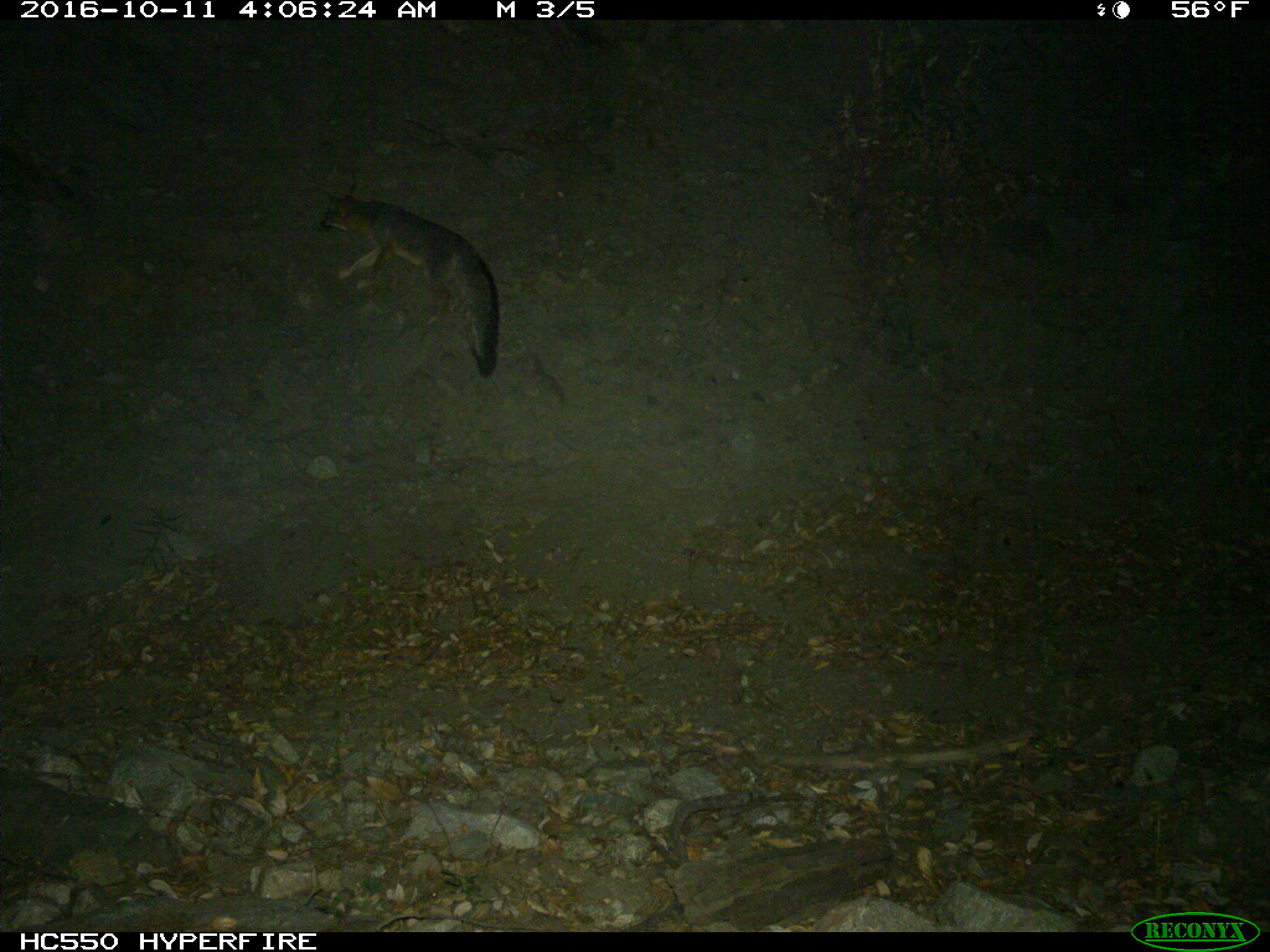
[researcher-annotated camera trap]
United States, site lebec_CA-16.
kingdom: Animalia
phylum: Chordata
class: Mammalia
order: Carnivora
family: Canidae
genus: Urocyon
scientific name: Urocyon cinereoargenteus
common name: gray fox